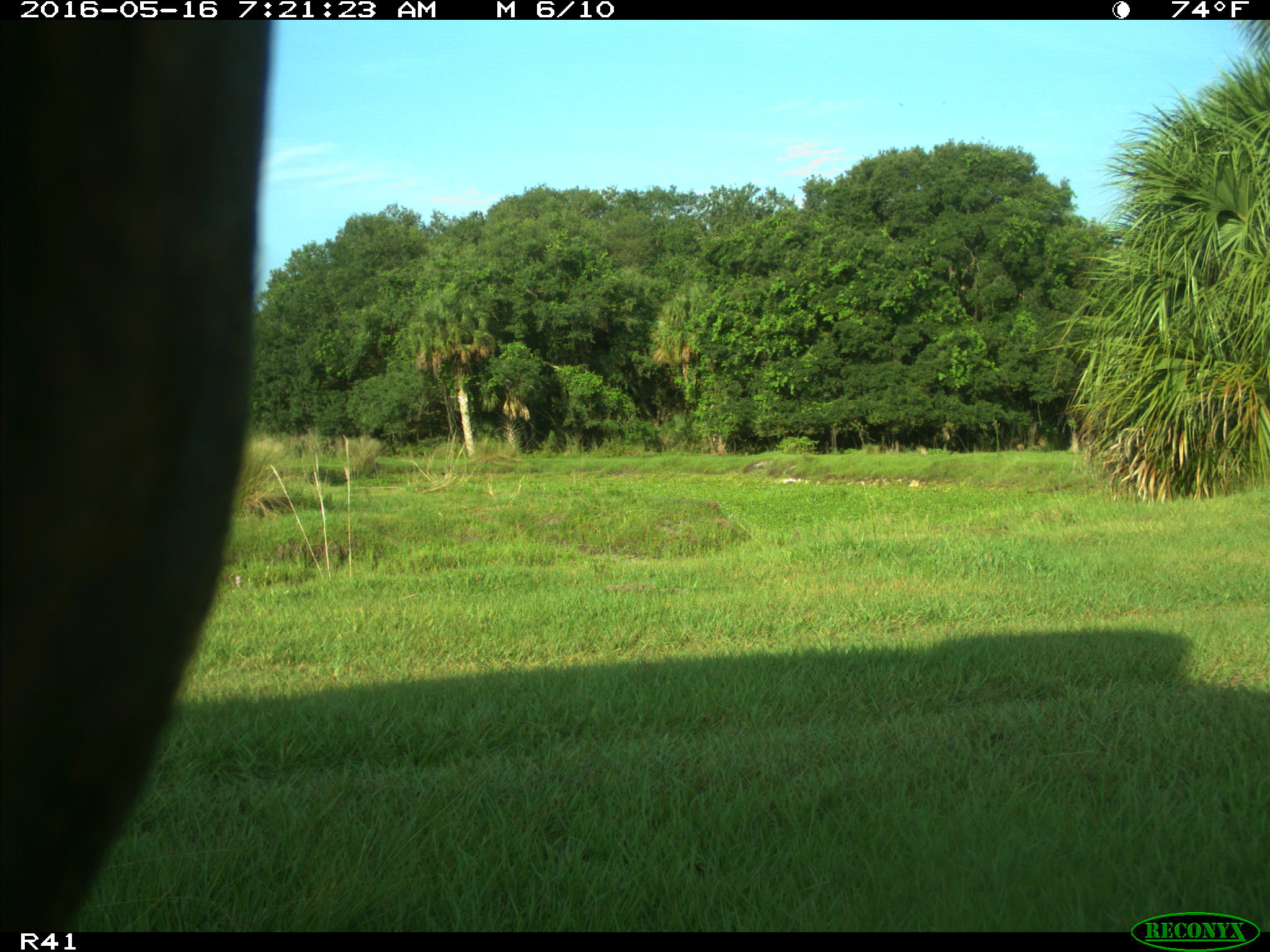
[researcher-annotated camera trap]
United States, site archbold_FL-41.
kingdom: Animalia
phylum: Chordata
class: Mammalia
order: Artiodactyla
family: Bovidae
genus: Bos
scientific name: Bos taurus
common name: domestic cow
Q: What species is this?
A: Bos taurus (domestic cow).